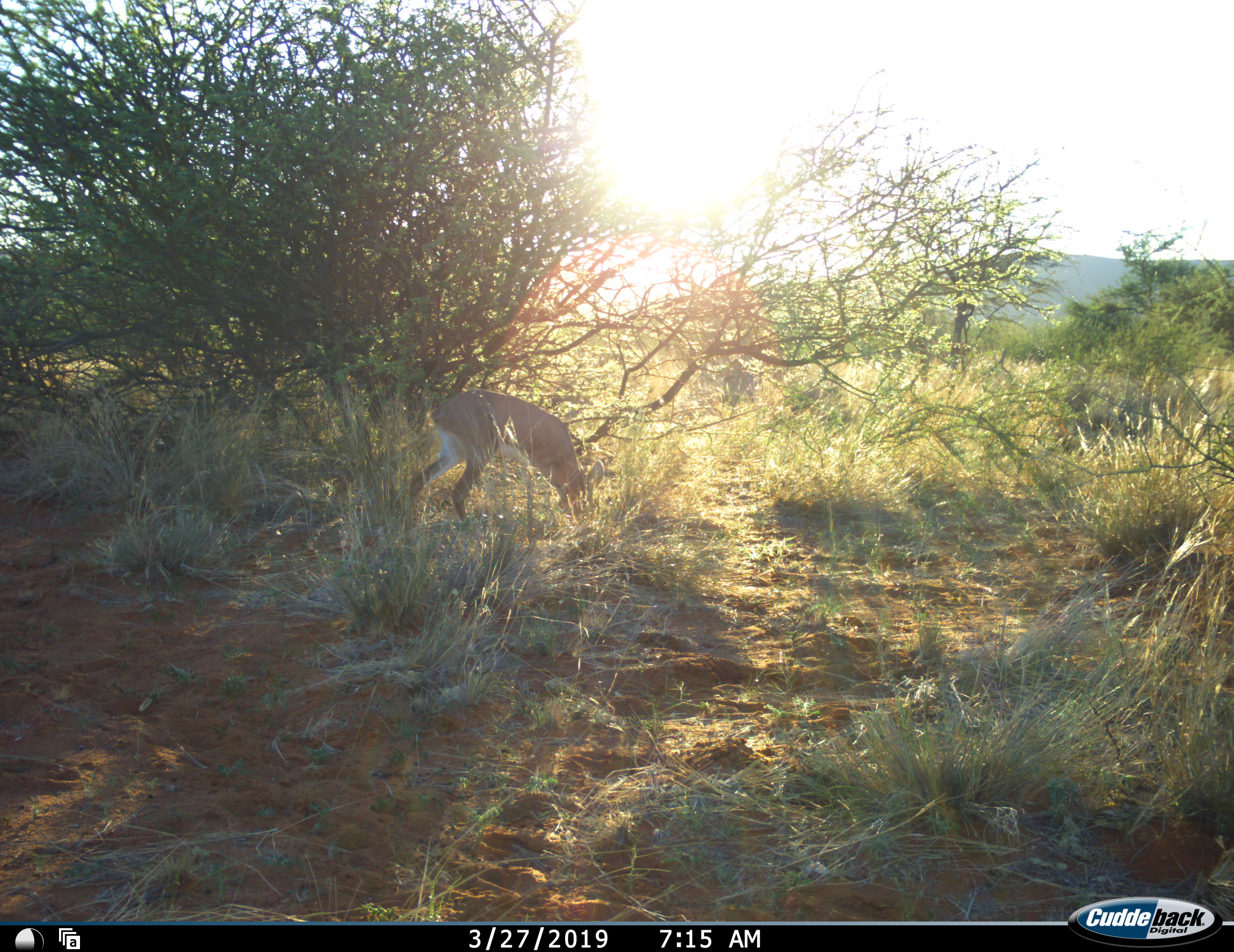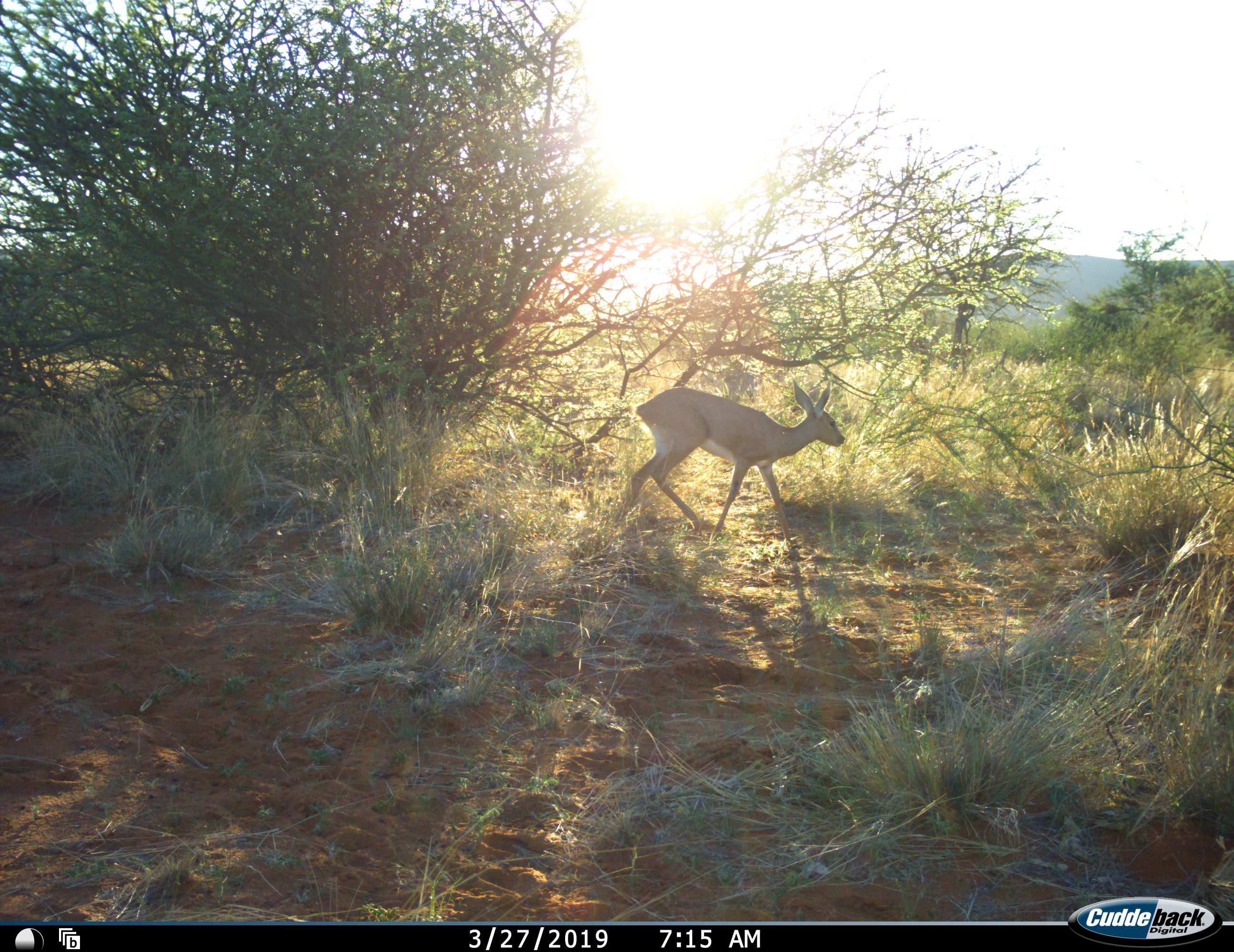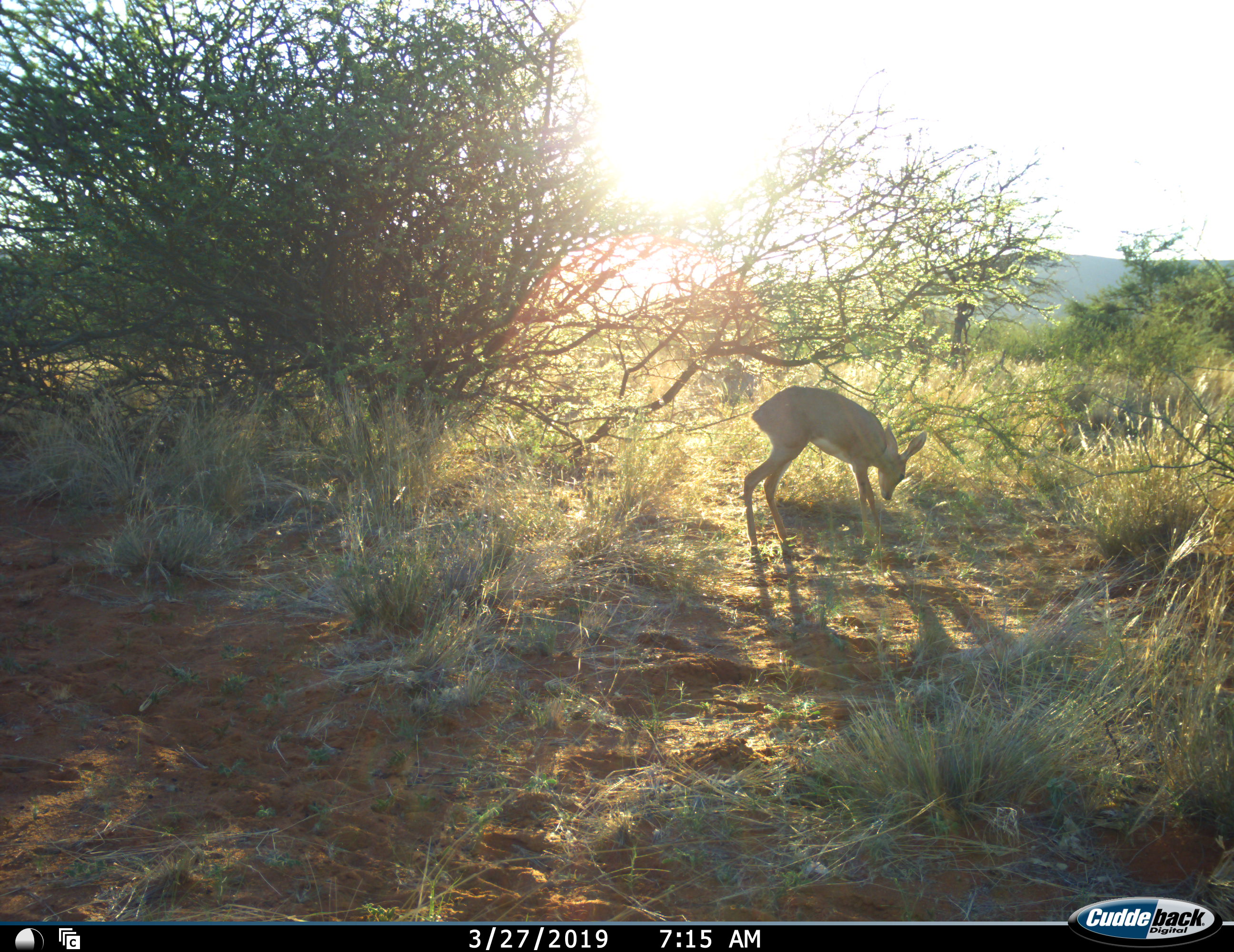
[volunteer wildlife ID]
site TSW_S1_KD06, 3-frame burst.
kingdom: Animalia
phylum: Chordata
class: Mammalia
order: Artiodactyla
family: Bovidae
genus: Raphicerus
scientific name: Raphicerus campestris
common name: steenbok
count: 1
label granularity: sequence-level